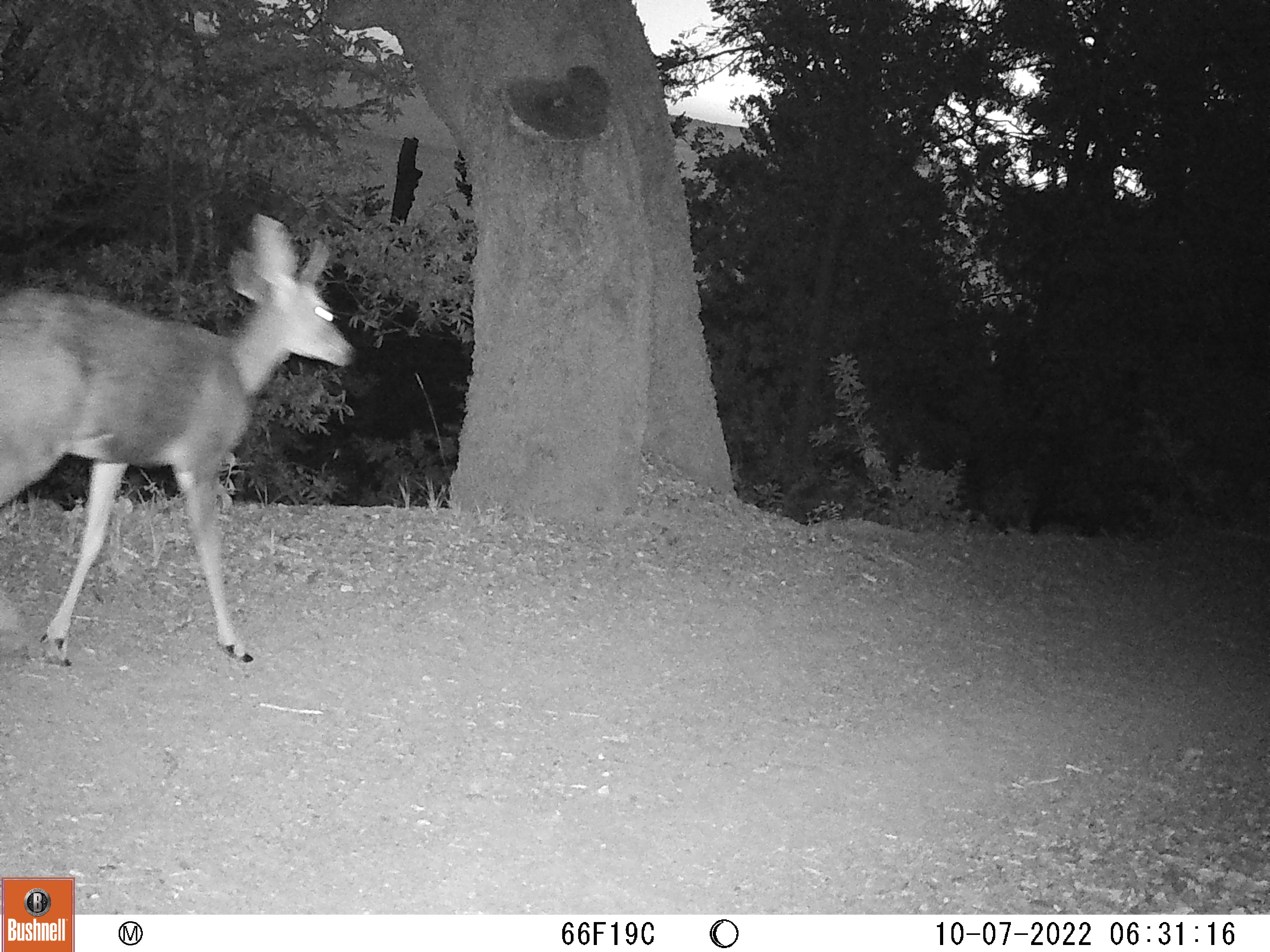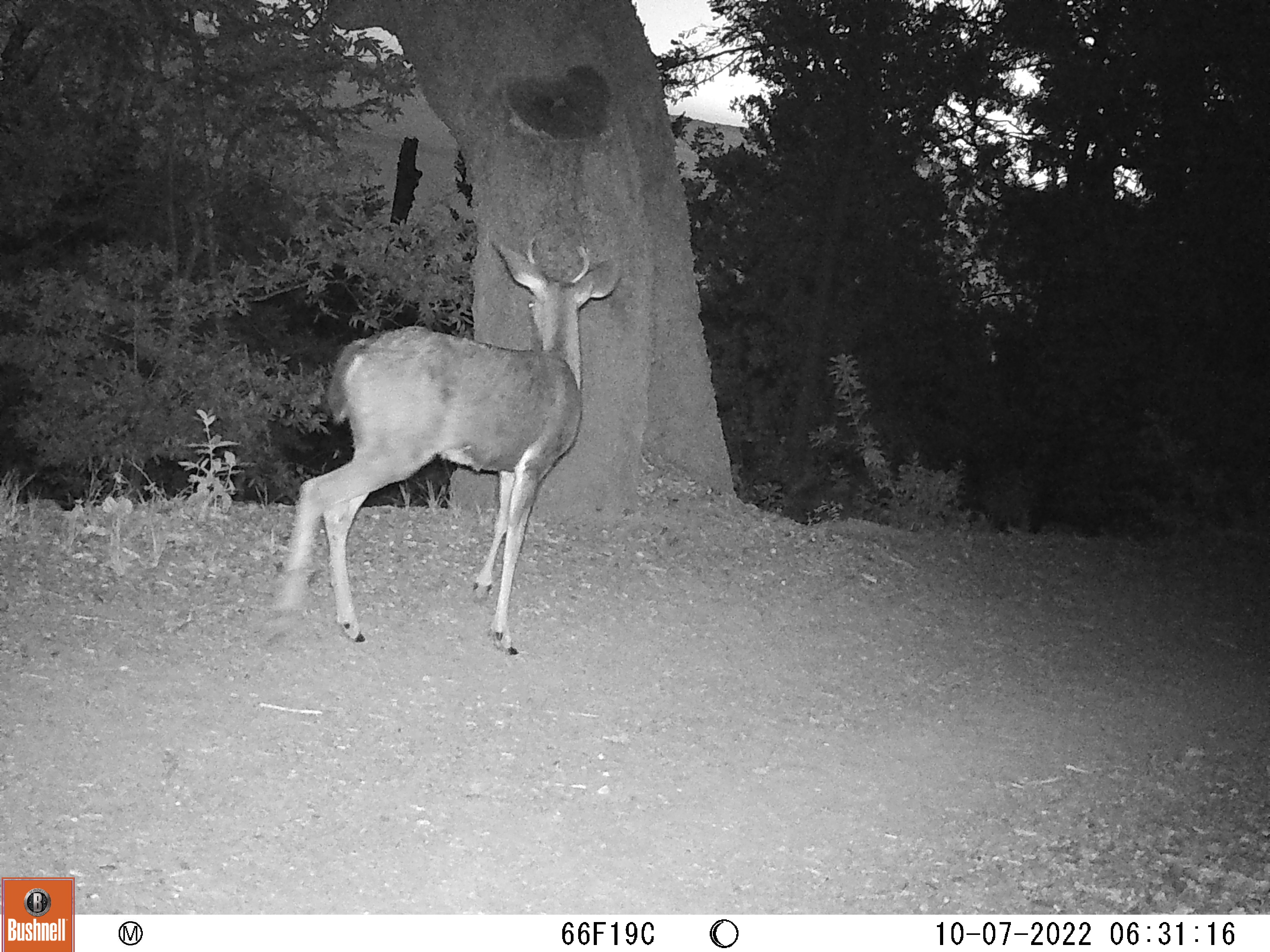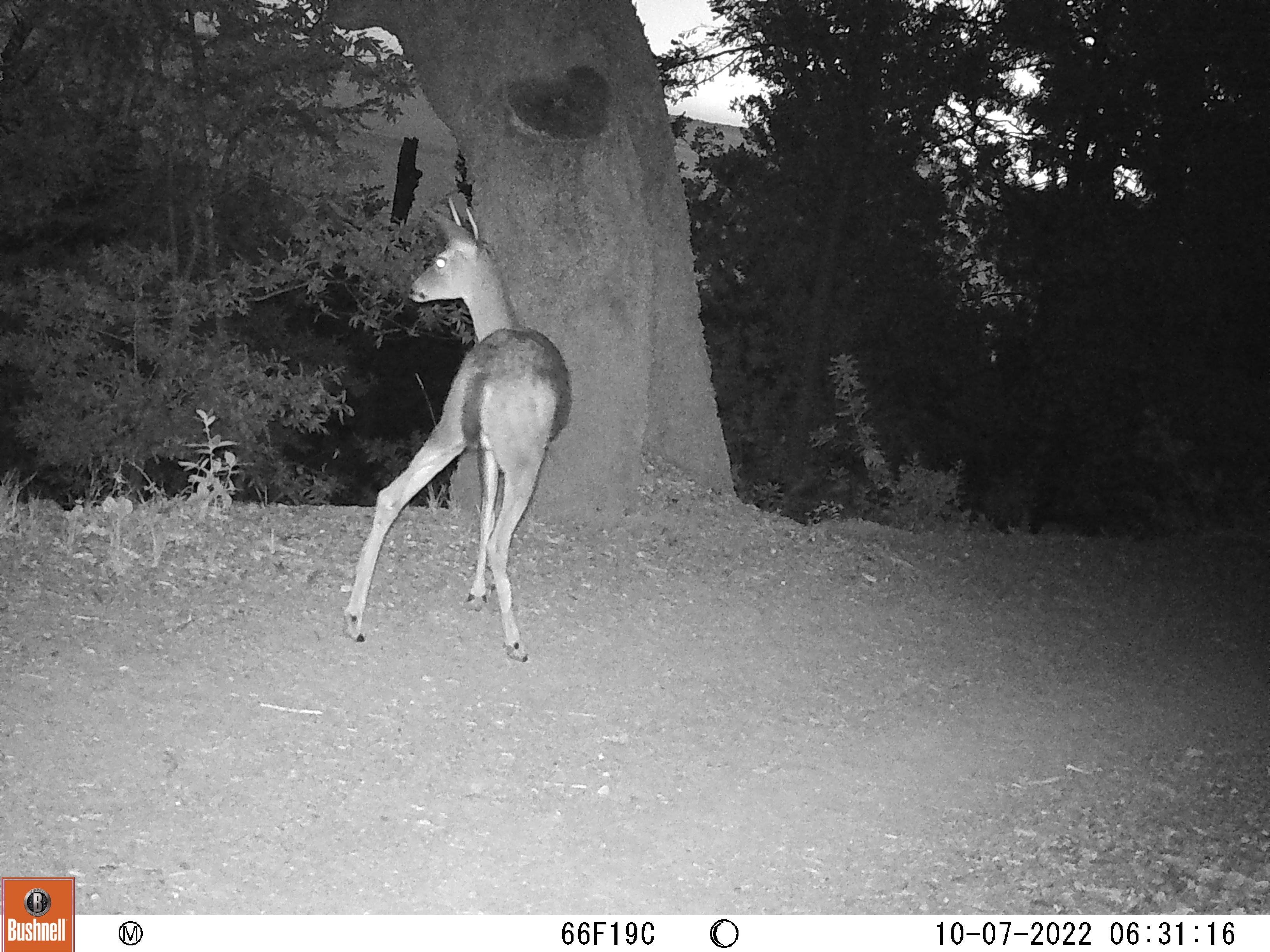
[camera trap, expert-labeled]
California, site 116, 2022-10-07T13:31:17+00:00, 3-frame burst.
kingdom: Animalia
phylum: Chordata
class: Mammalia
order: Artiodactyla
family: Cervidae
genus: Odocoileus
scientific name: Odocoileus hemionus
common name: mule deer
Mule deer (Odocoileus hemionus).